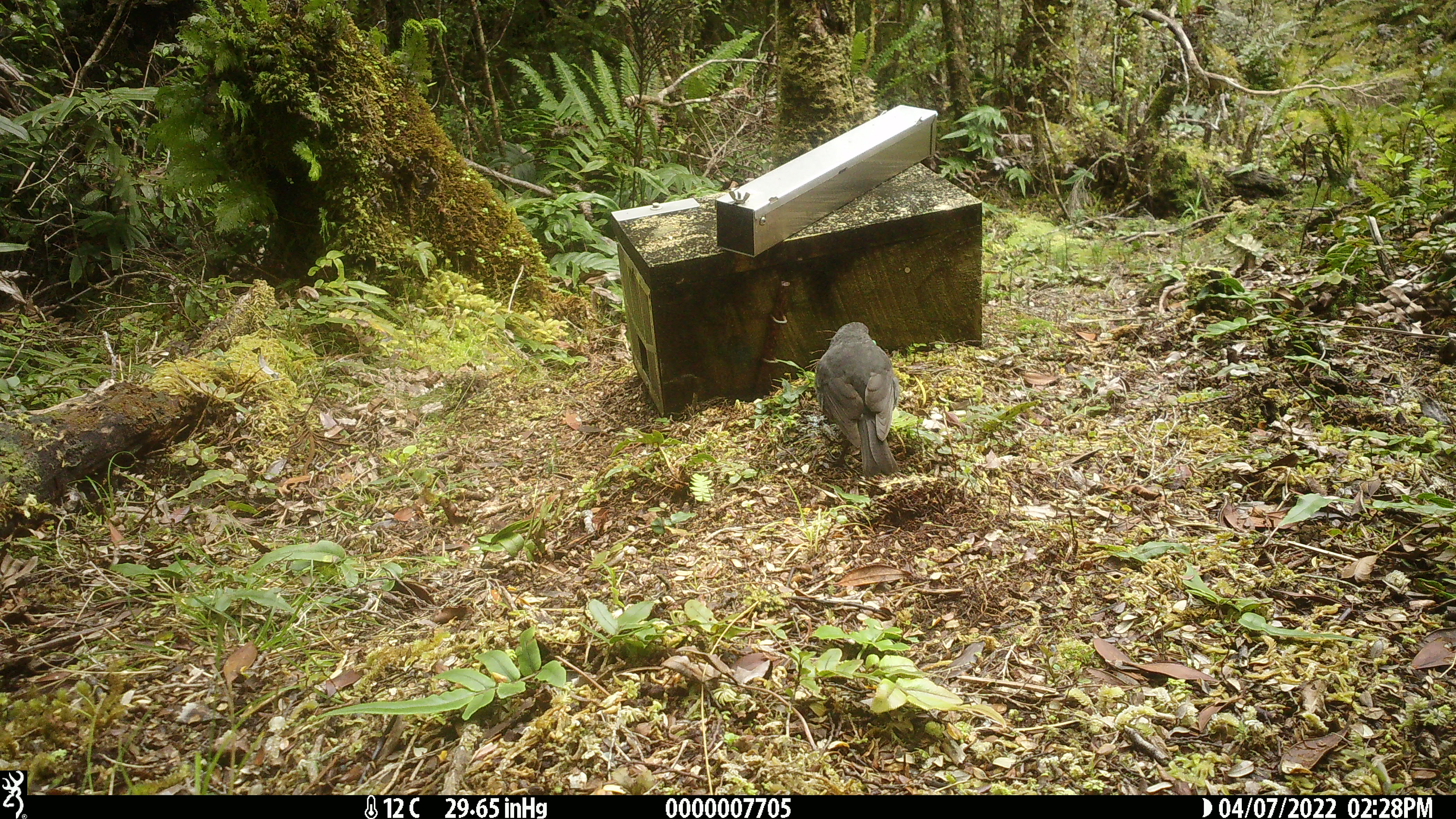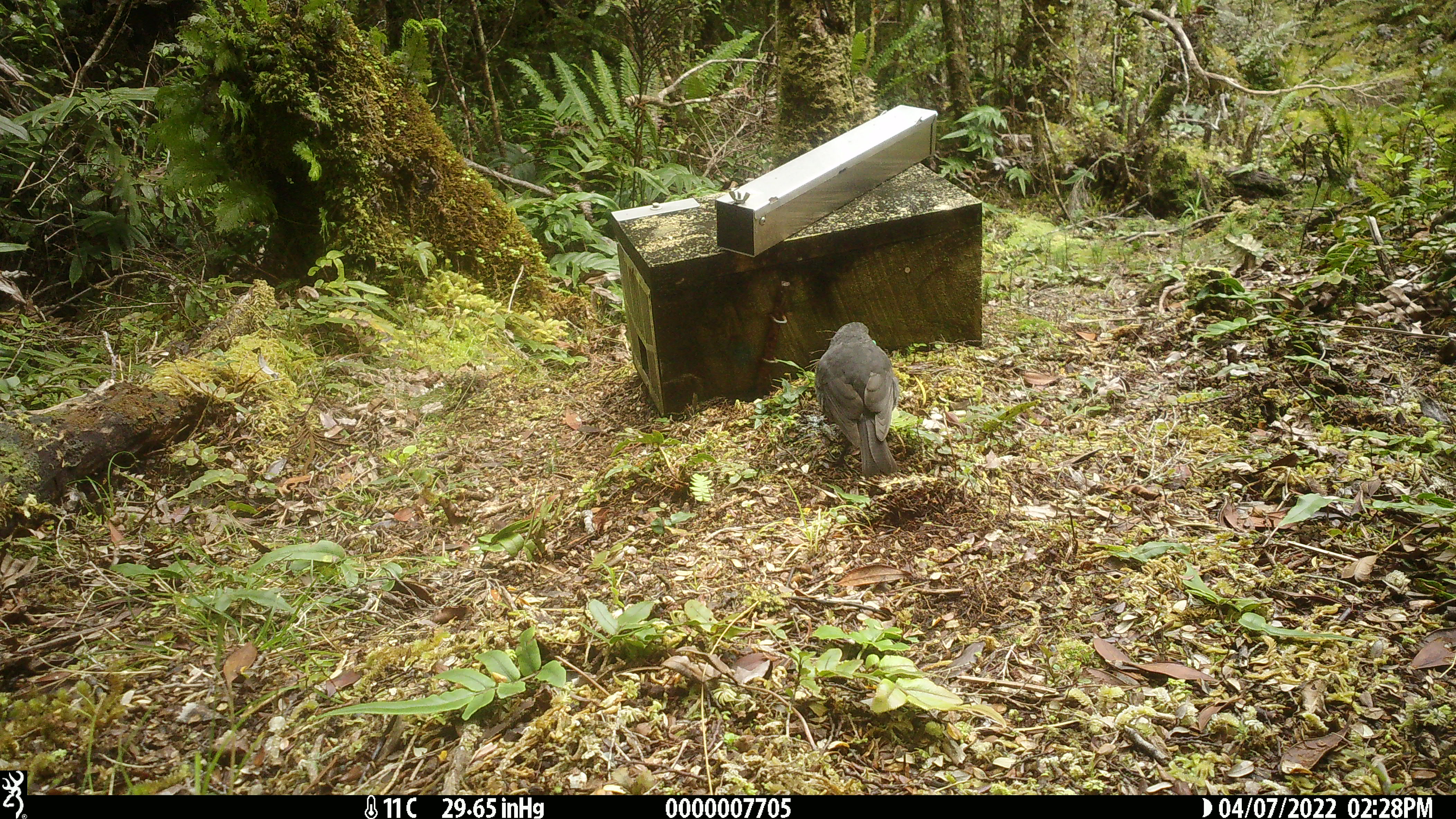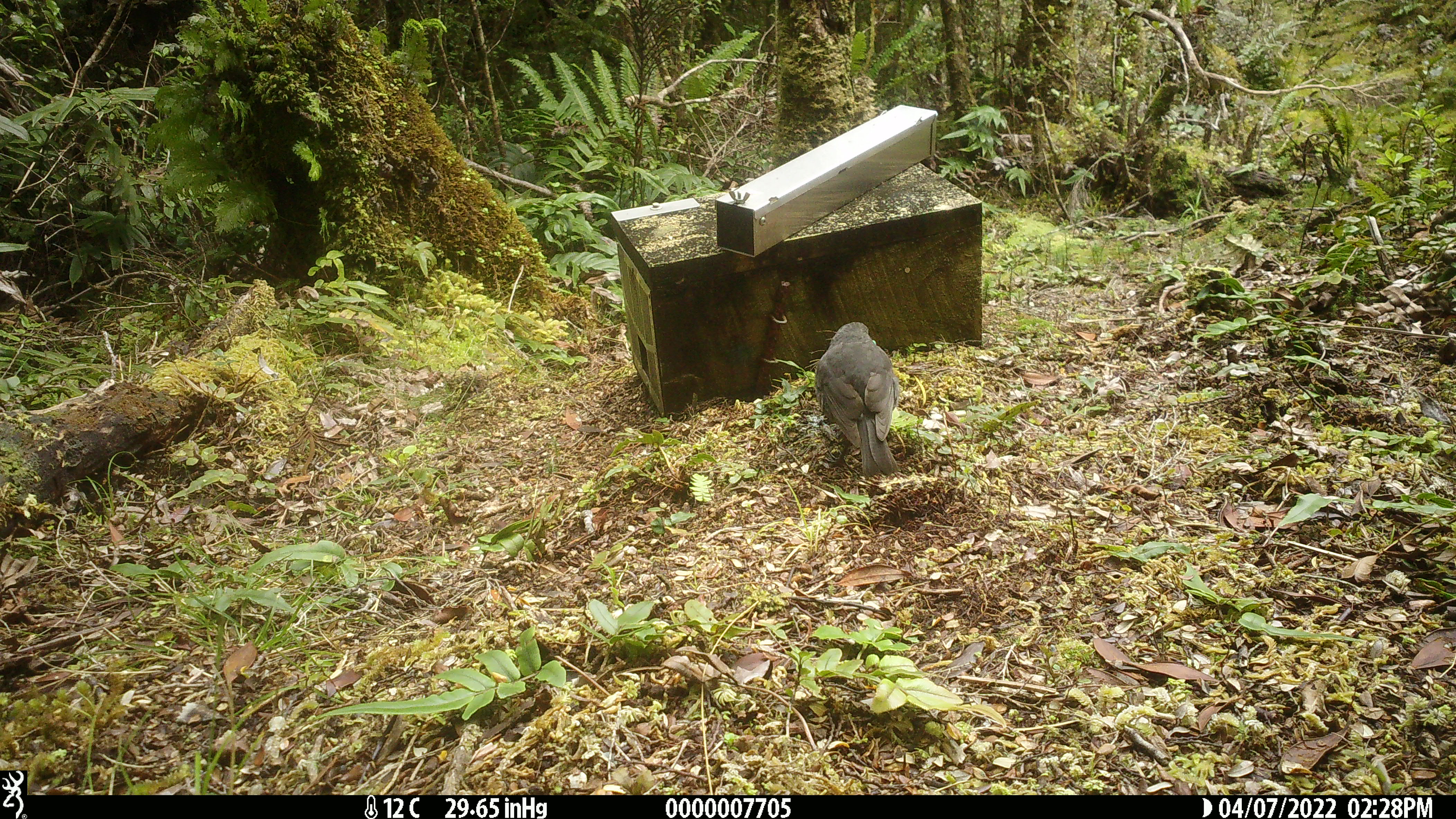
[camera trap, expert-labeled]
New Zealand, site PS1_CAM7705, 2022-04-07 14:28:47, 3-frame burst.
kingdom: Animalia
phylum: Chordata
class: Aves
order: Passeriformes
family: Petroicidae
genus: Petroica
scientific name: Petroica australis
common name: new zealand robin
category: robin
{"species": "robin (new zealand robin) (Petroica australis)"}